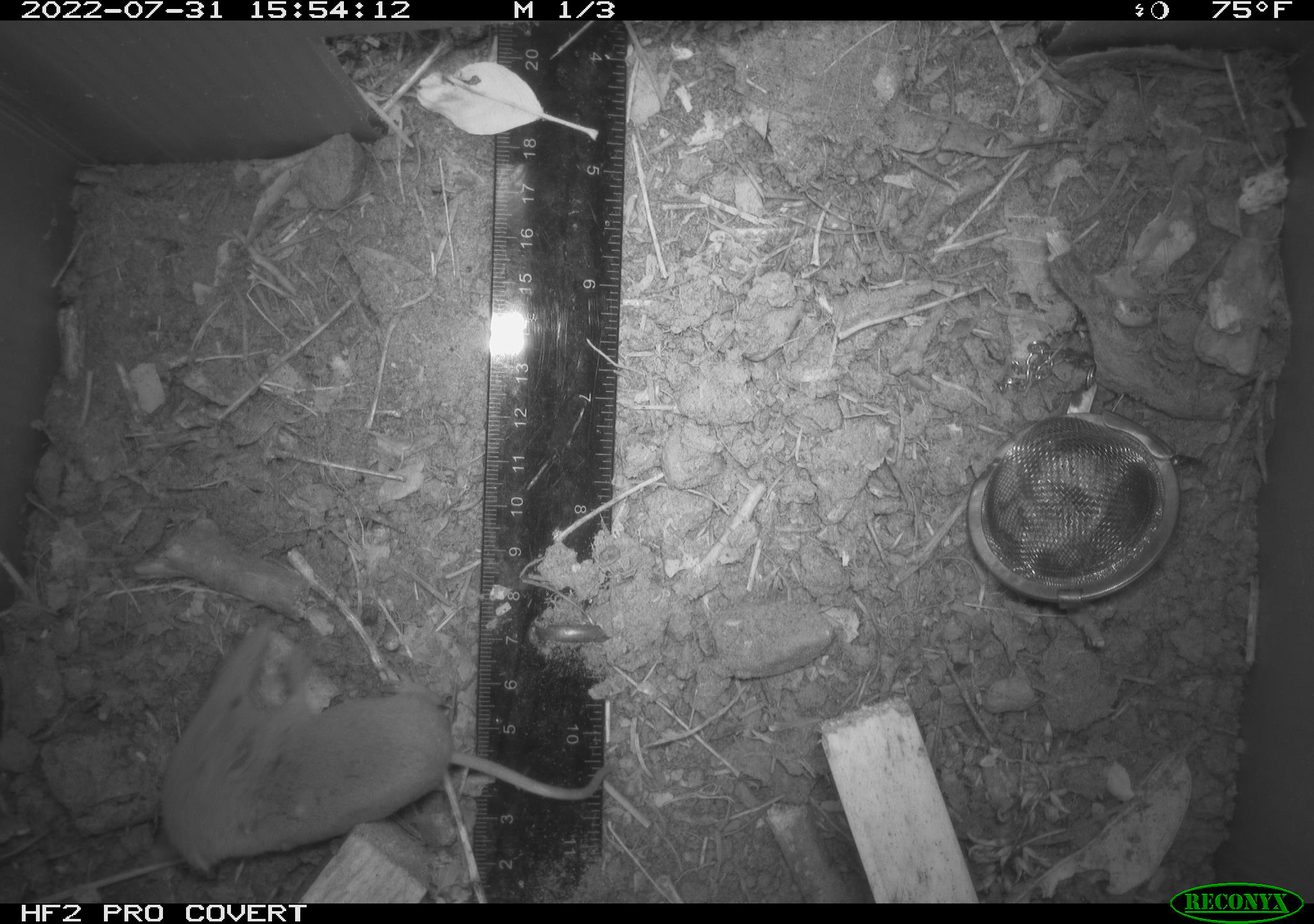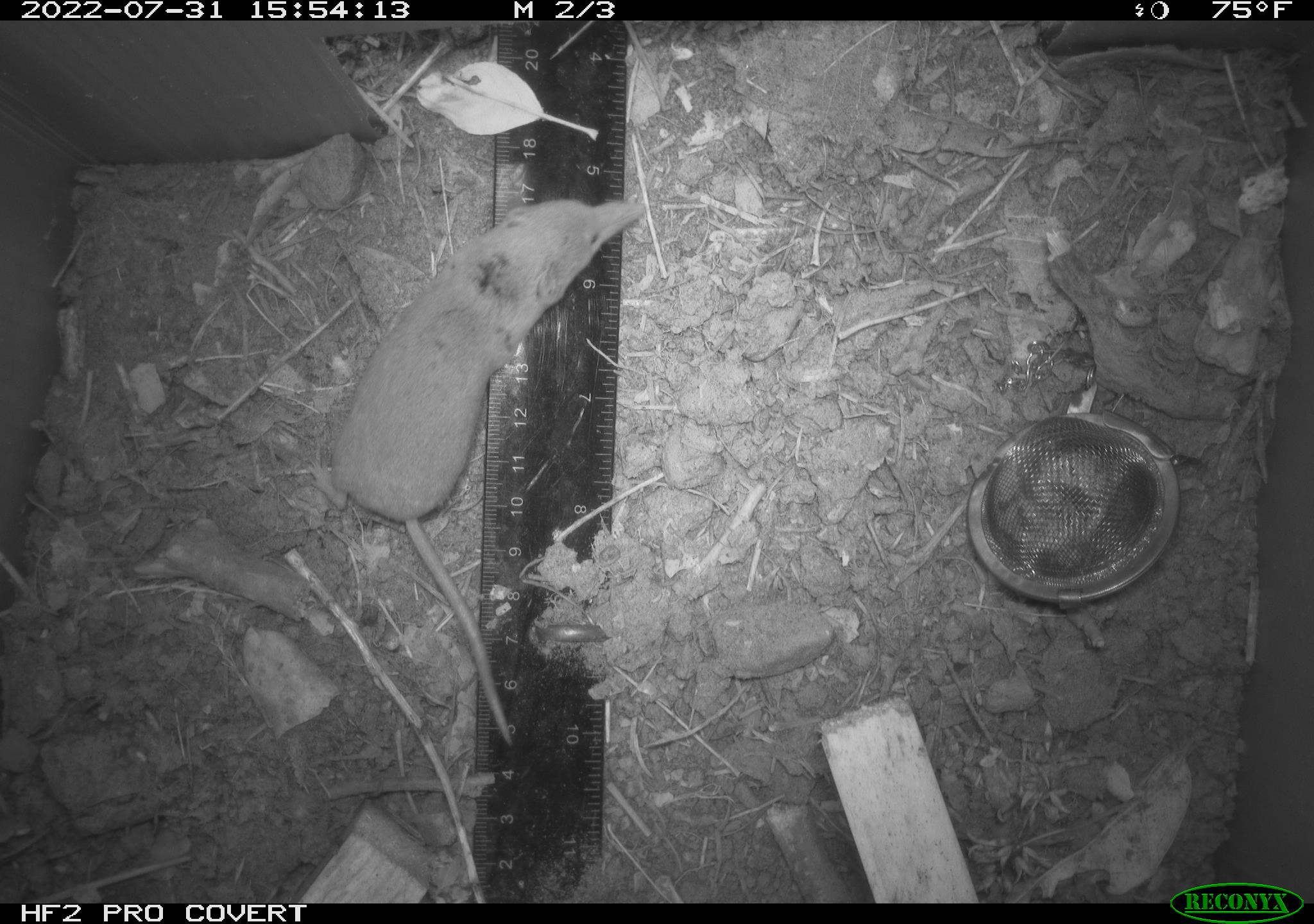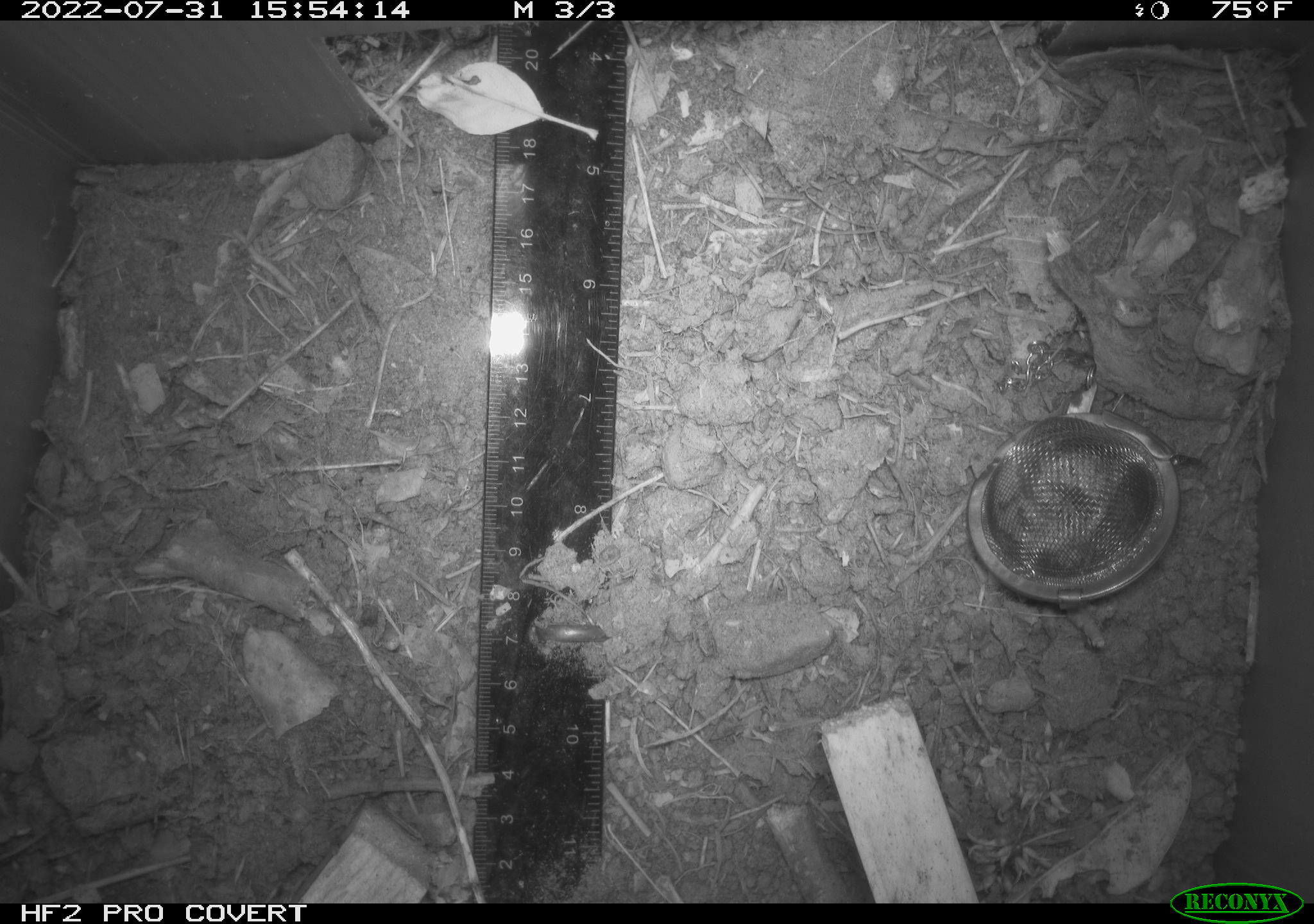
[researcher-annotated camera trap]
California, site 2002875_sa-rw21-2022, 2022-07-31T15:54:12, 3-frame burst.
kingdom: Animalia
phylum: Chordata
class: Mammalia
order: Eulipotyphla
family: Soricidae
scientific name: Soricidae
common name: shrews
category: soricidae family